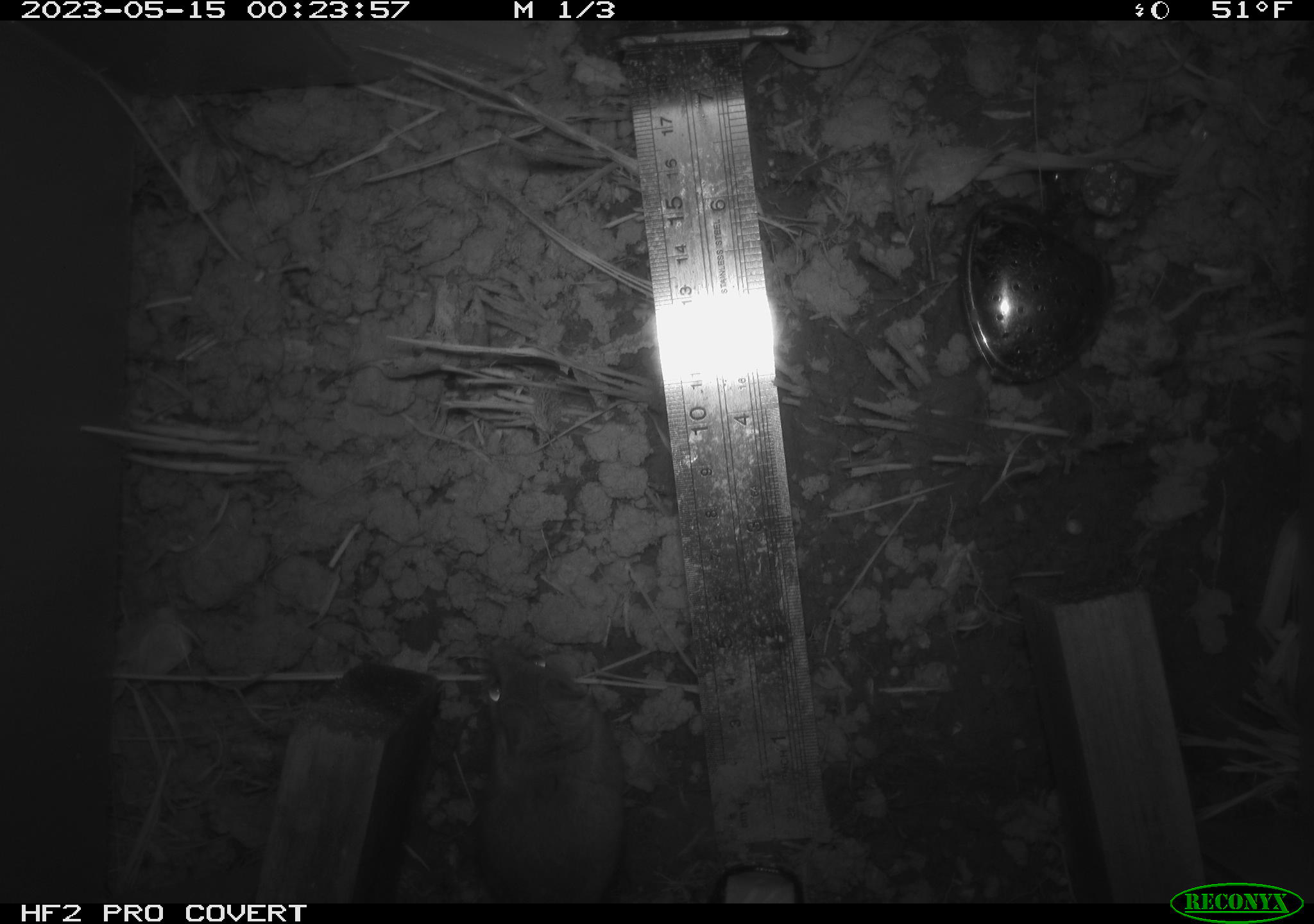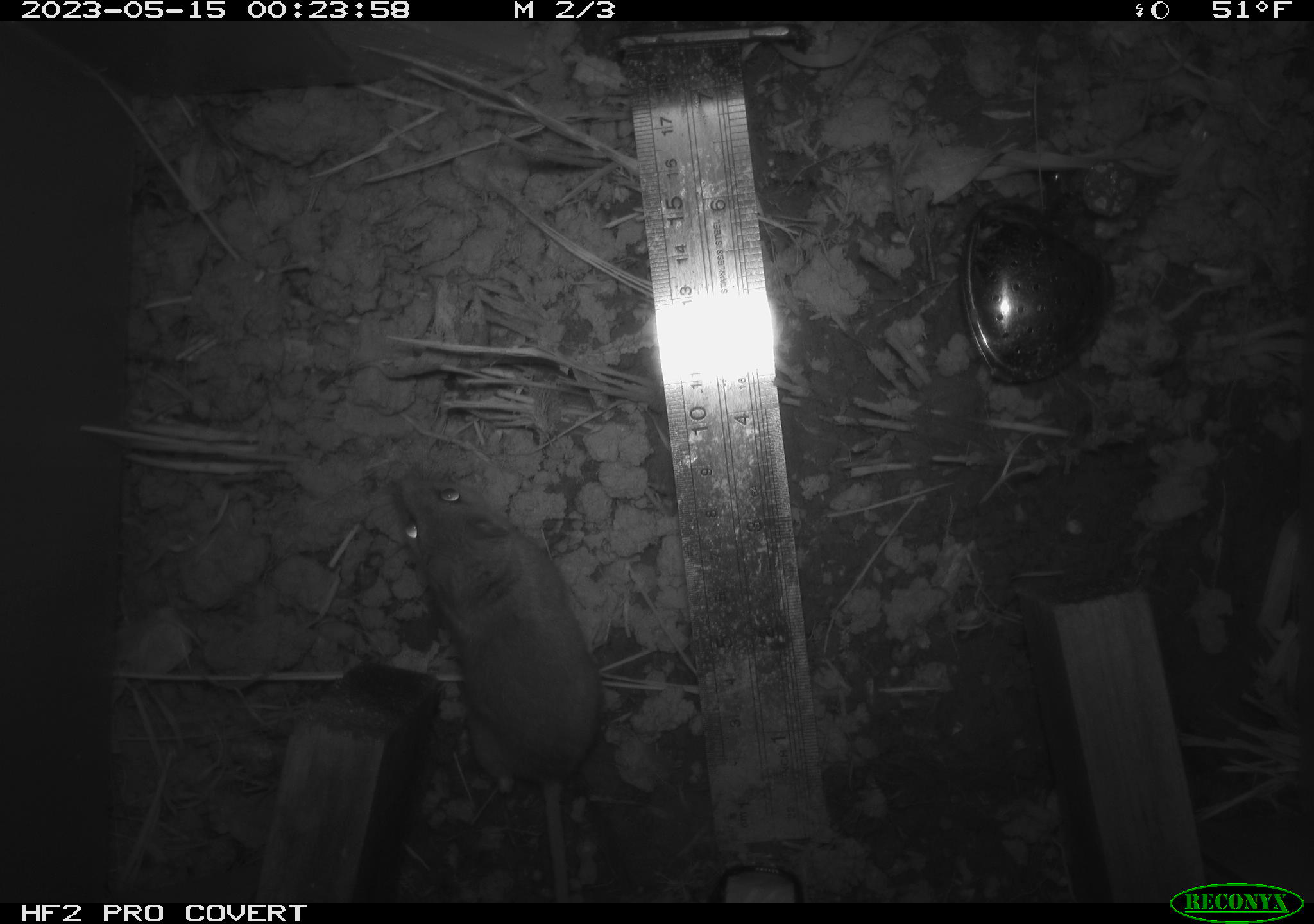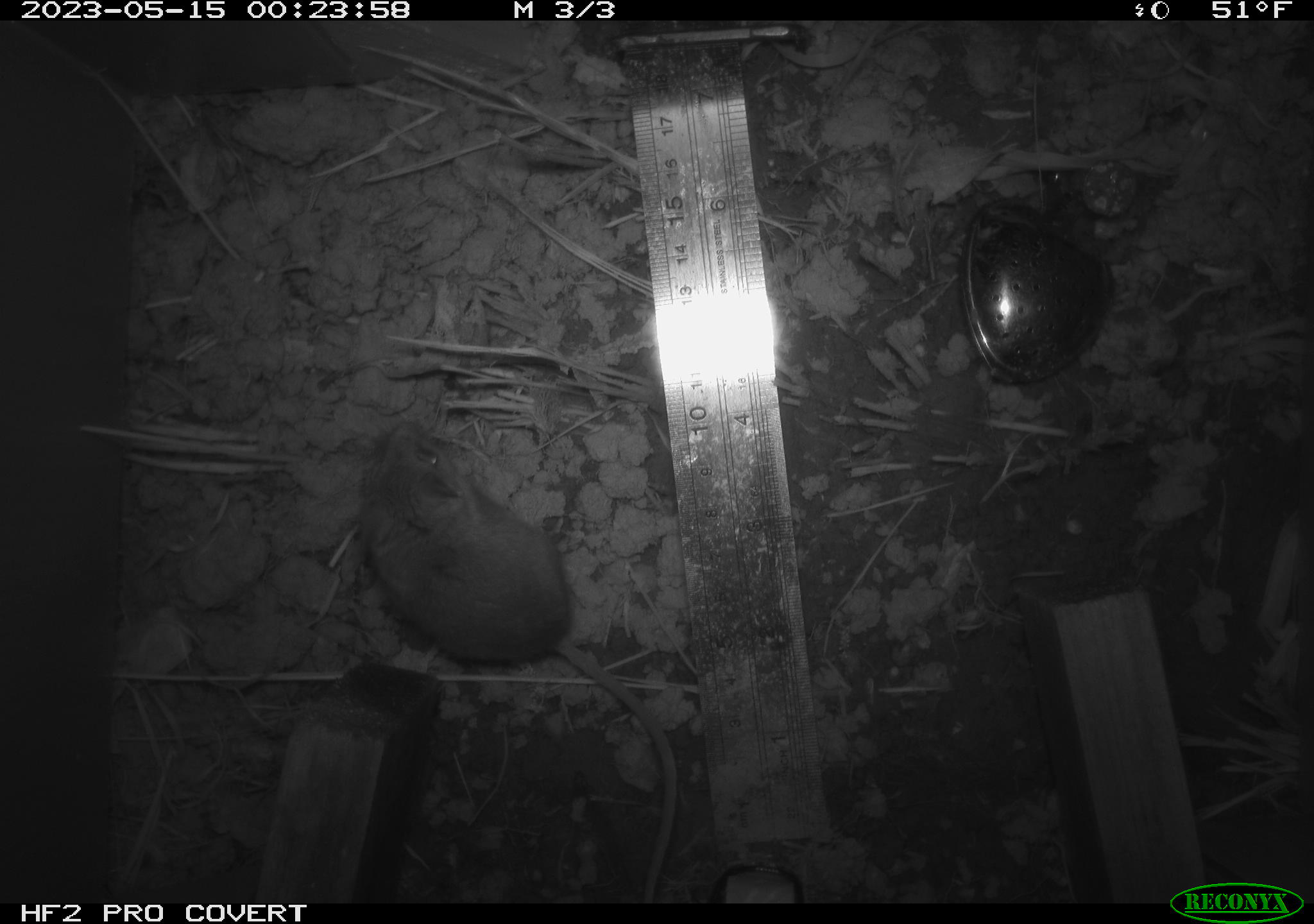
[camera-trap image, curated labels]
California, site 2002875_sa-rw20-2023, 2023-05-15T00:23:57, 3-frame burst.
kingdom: Animalia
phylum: Chordata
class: Mammalia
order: Rodentia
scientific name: Rodentia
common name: mouse species